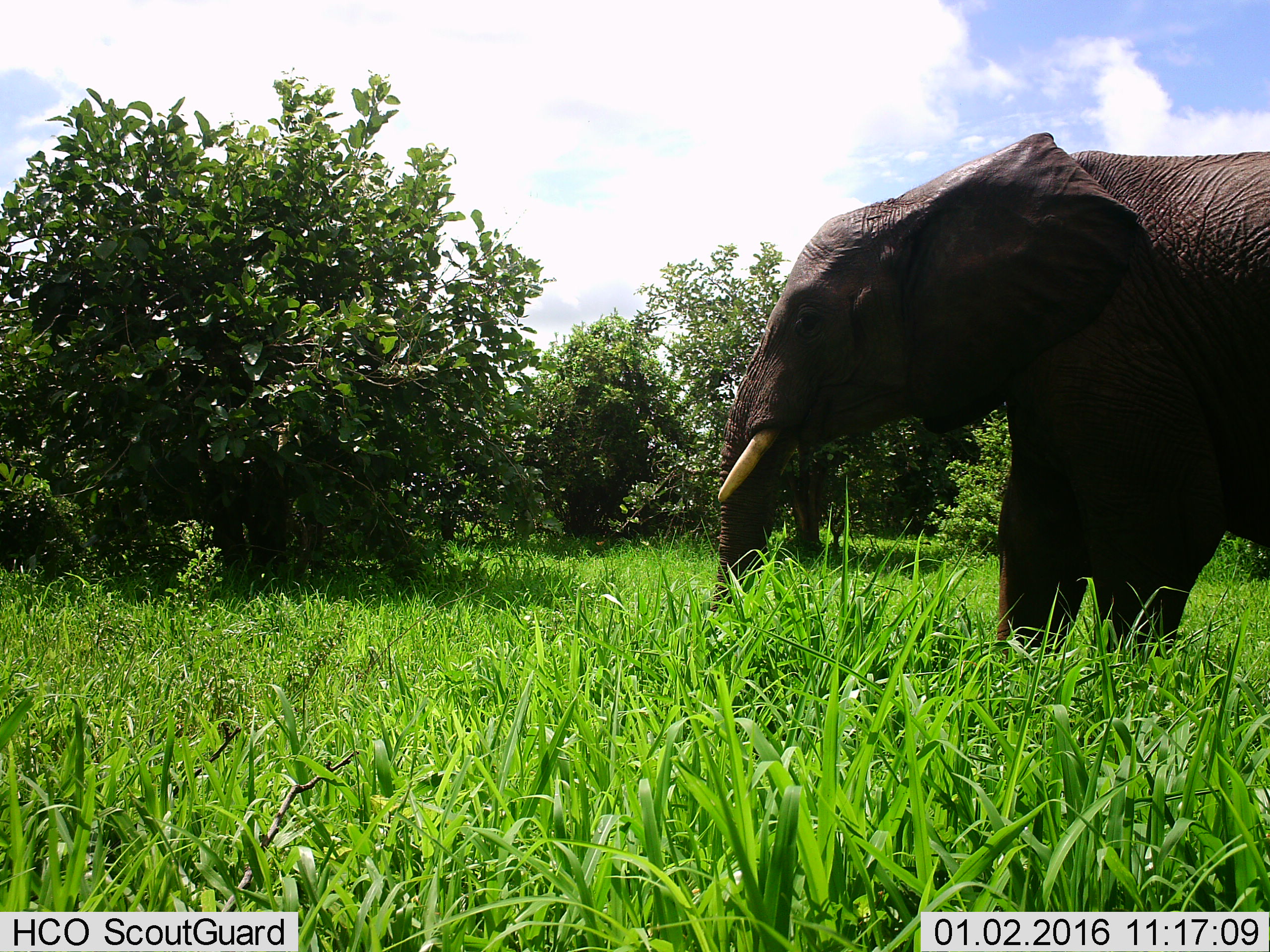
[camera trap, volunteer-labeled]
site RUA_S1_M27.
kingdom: Animalia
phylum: Chordata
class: Mammalia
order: Proboscidea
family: Elephantidae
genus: Loxodonta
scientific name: Loxodonta africana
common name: african bush elephant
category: elephant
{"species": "elephant (african bush elephant) (Loxodonta africana)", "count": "1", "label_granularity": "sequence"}